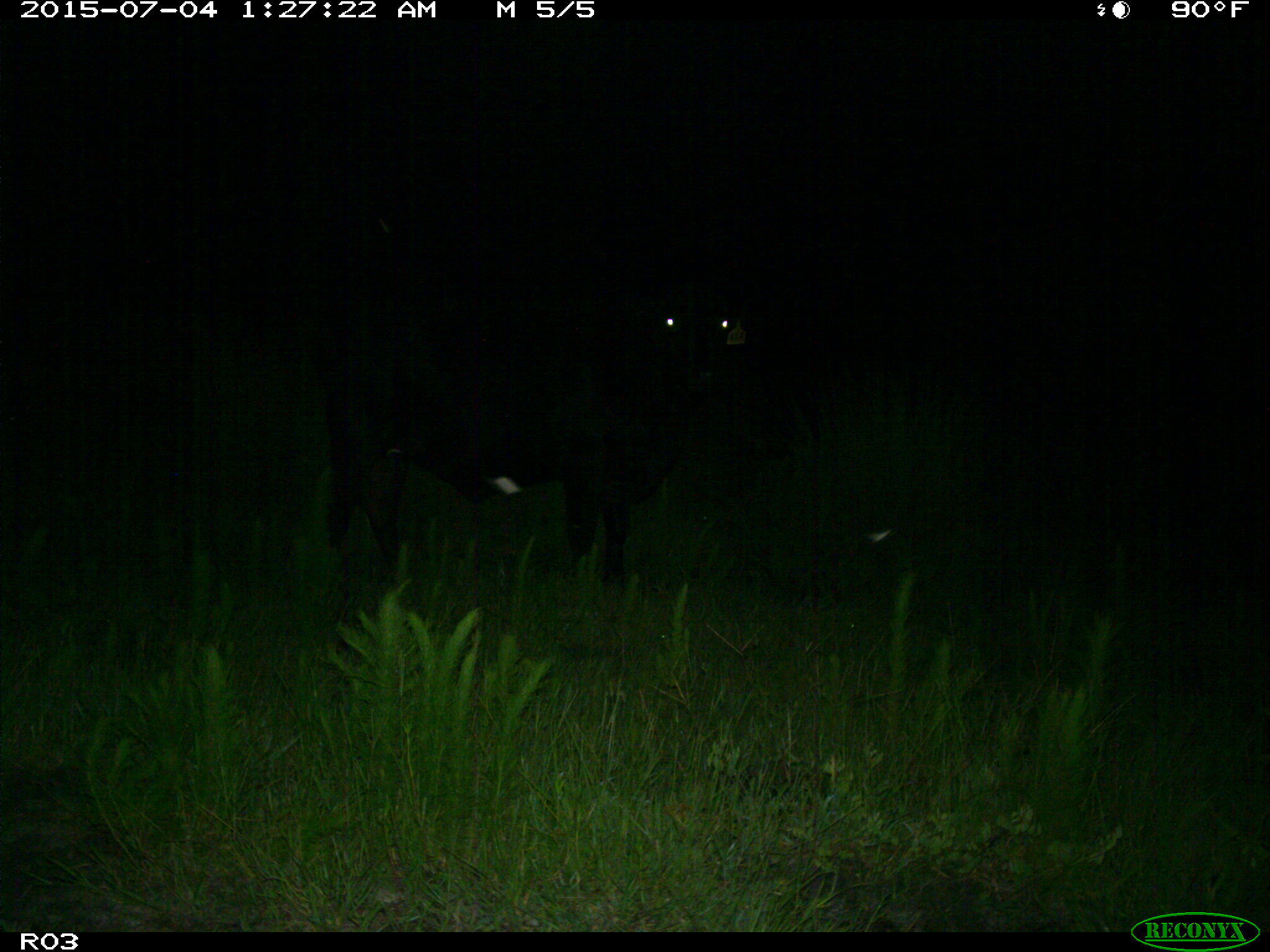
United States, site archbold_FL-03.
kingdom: Animalia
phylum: Chordata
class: Mammalia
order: Artiodactyla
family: Bovidae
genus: Bos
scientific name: Bos taurus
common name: domestic cow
Bos taurus (domestic cow).